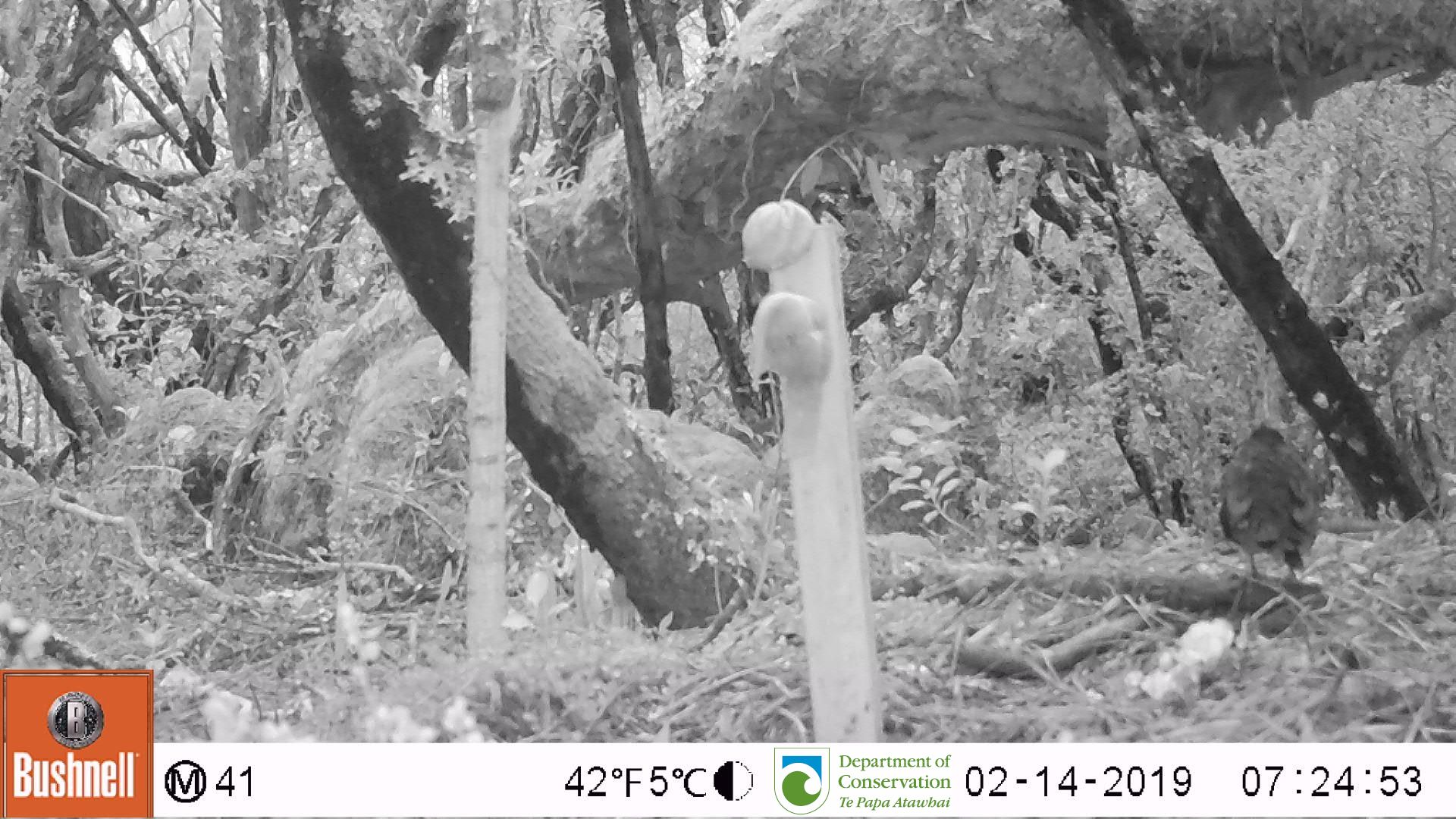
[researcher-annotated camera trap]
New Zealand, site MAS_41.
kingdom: Animalia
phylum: Chordata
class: Aves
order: Passeriformes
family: Turdidae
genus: Turdus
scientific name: Turdus merula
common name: eurasian blackbird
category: blackbird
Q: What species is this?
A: Blackbird (eurasian blackbird) (Turdus merula).